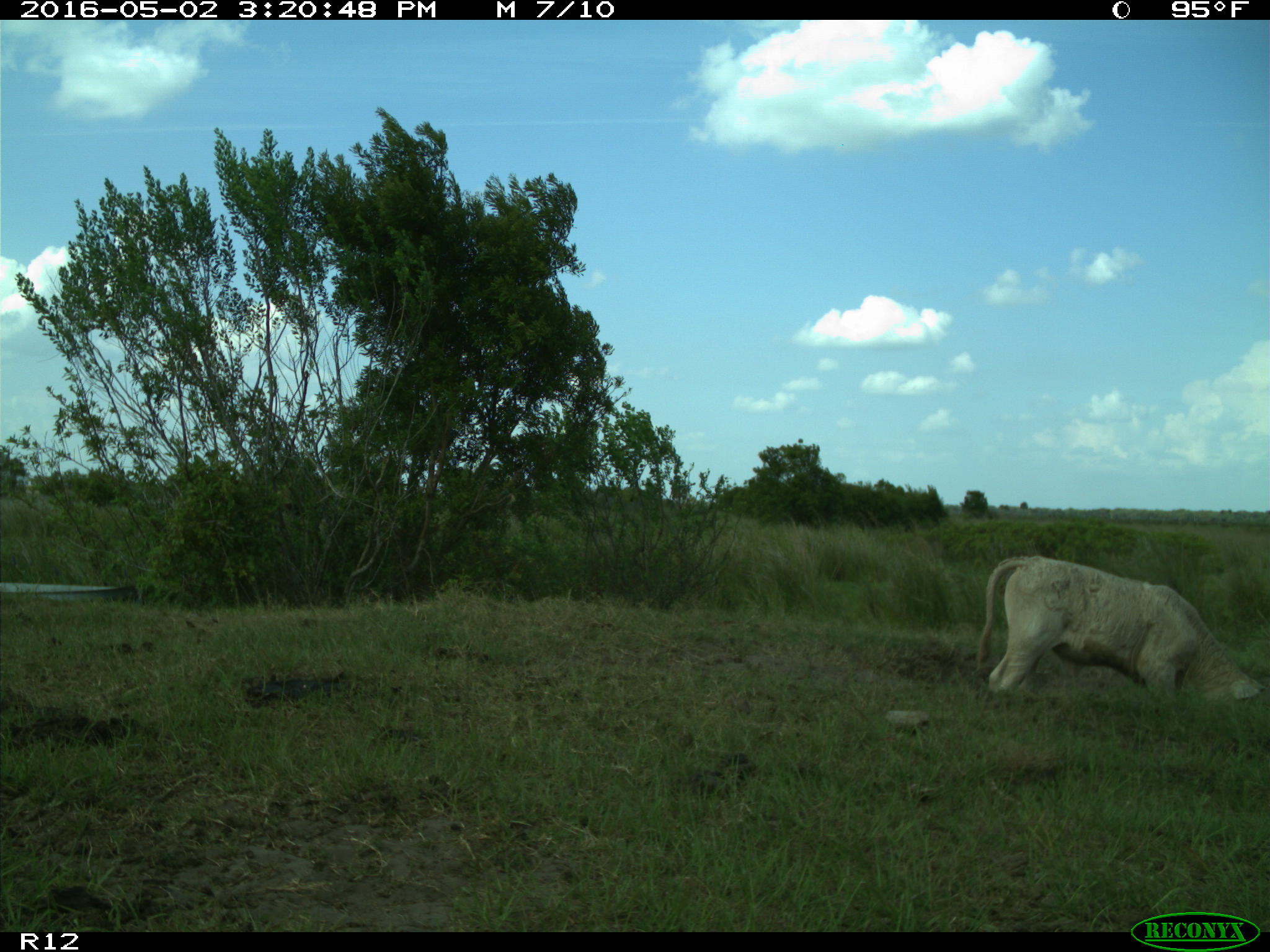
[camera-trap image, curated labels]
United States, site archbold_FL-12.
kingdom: Animalia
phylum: Chordata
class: Mammalia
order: Artiodactyla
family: Bovidae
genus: Bos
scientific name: Bos taurus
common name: domestic cow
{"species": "Bos taurus (domestic cow)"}